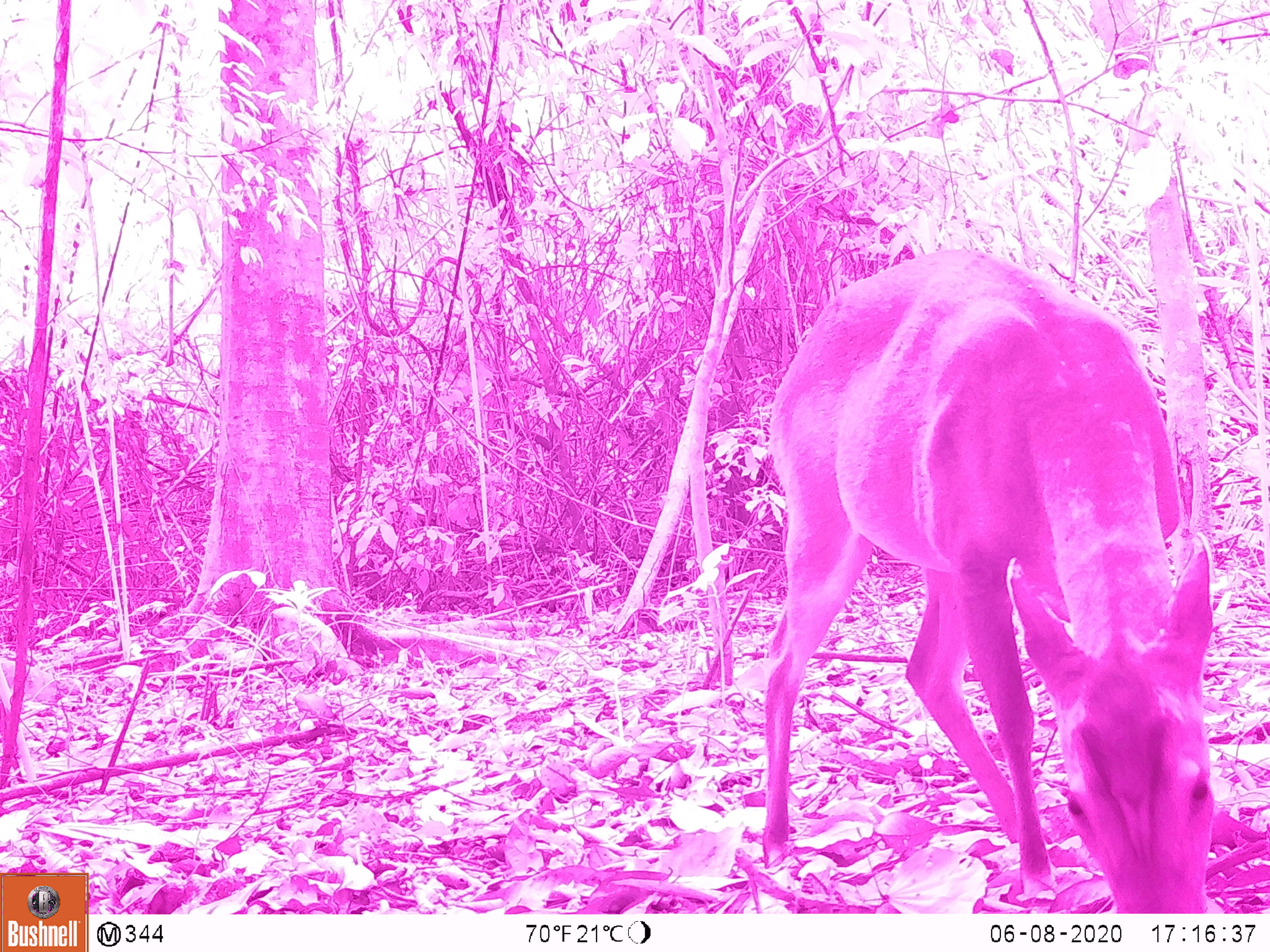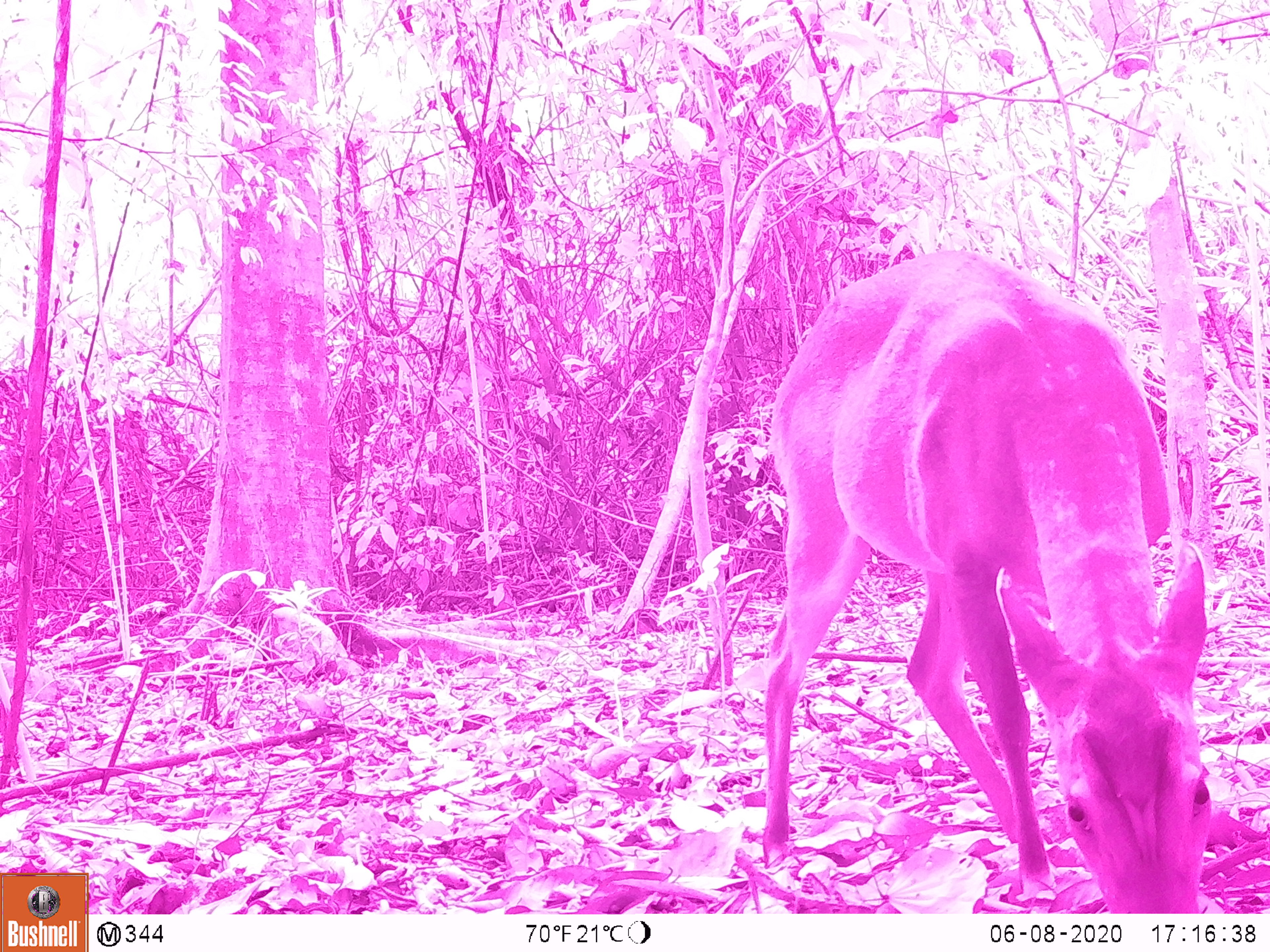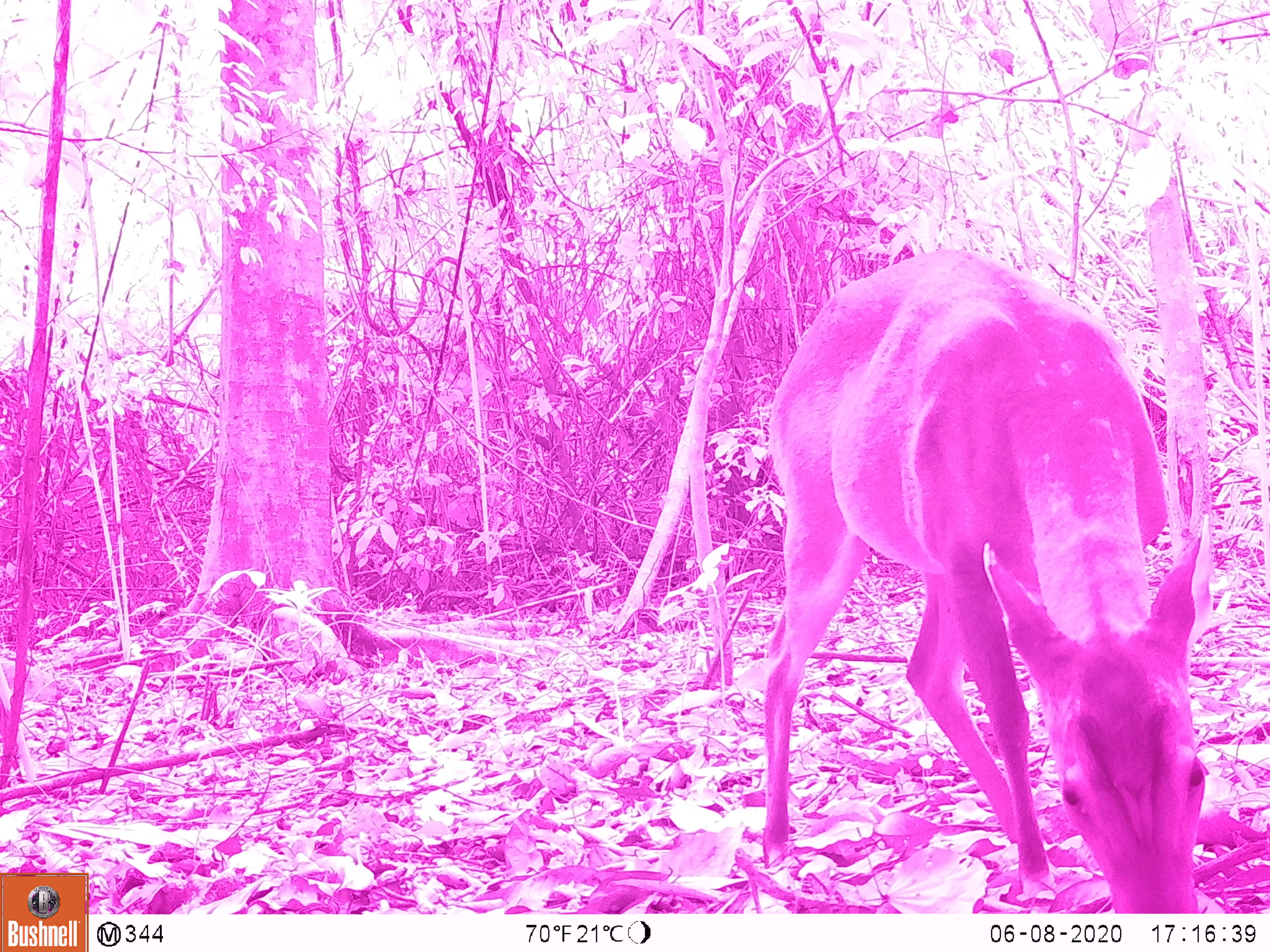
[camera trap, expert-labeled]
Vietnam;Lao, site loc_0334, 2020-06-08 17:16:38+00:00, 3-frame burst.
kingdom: Animalia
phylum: Chordata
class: Mammalia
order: Artiodactyla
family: Cervidae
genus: Muntiacus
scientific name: Muntiacus vuquangensis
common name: large-antlered muntjac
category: large antlered muntjac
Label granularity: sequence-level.